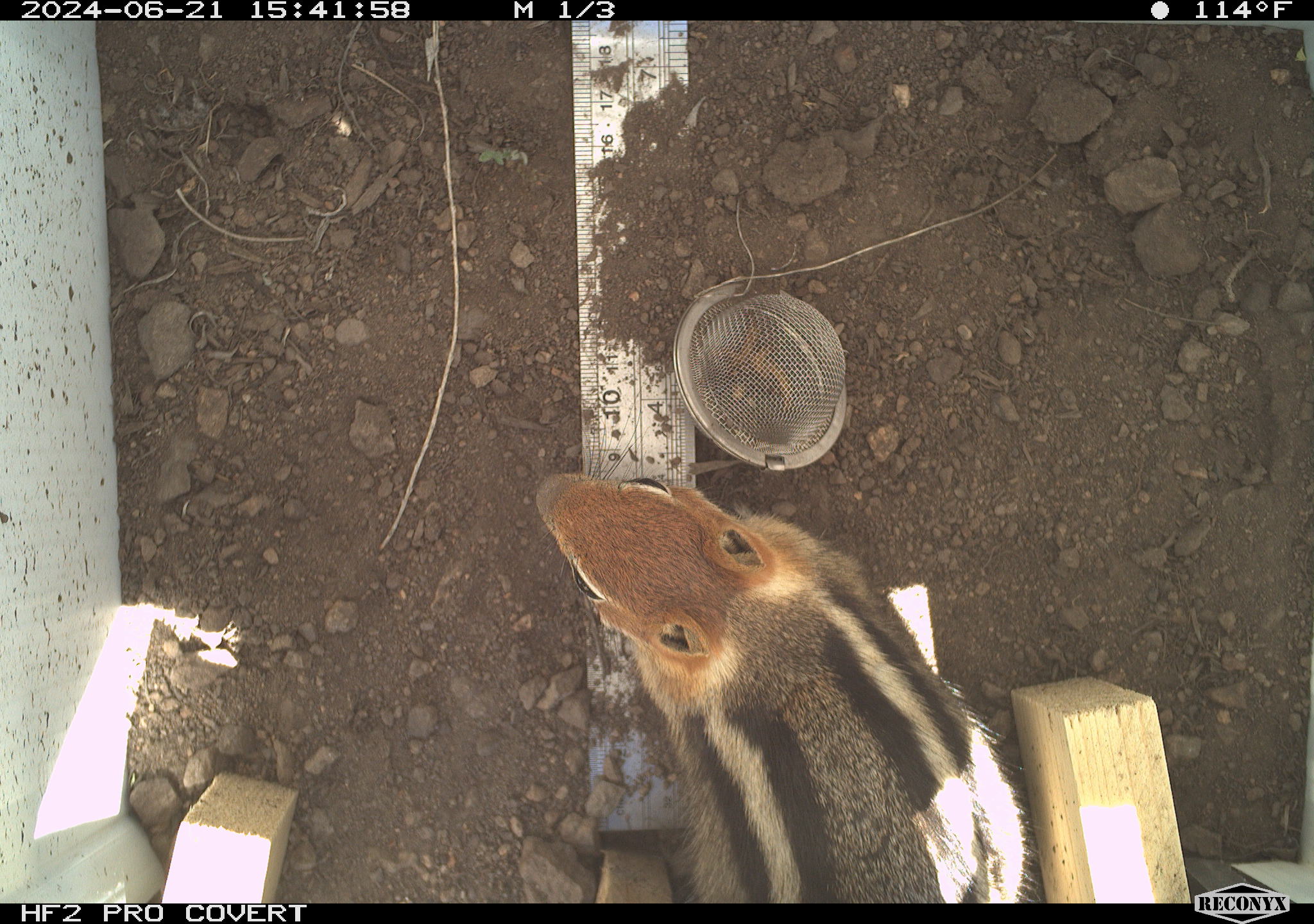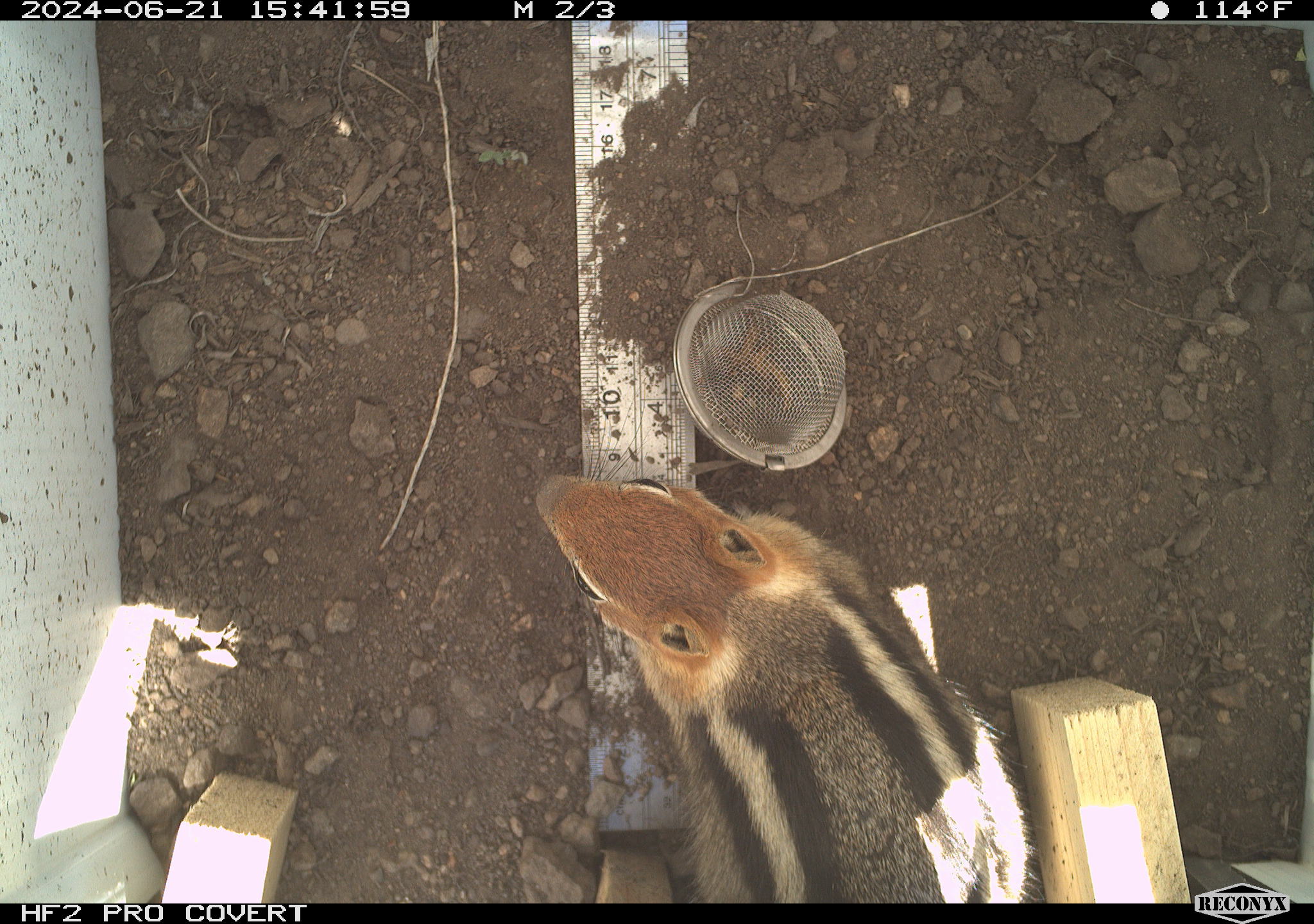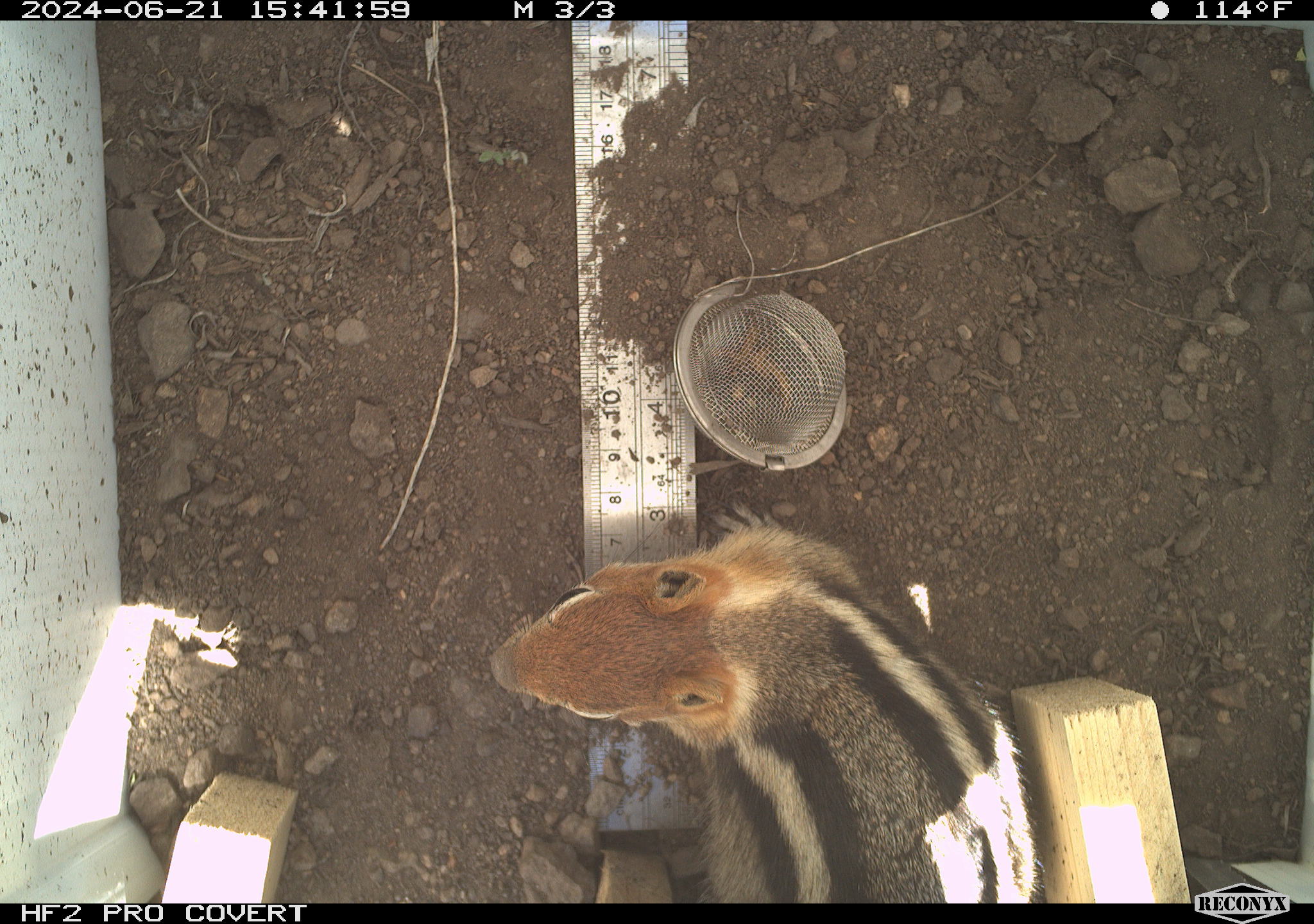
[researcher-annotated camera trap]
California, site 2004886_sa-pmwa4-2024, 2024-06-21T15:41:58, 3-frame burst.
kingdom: Animalia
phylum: Chordata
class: Mammalia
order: Rodentia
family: Sciuridae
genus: Callospermophilus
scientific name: Callospermophilus lateralis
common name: golden mantled ground squirrel